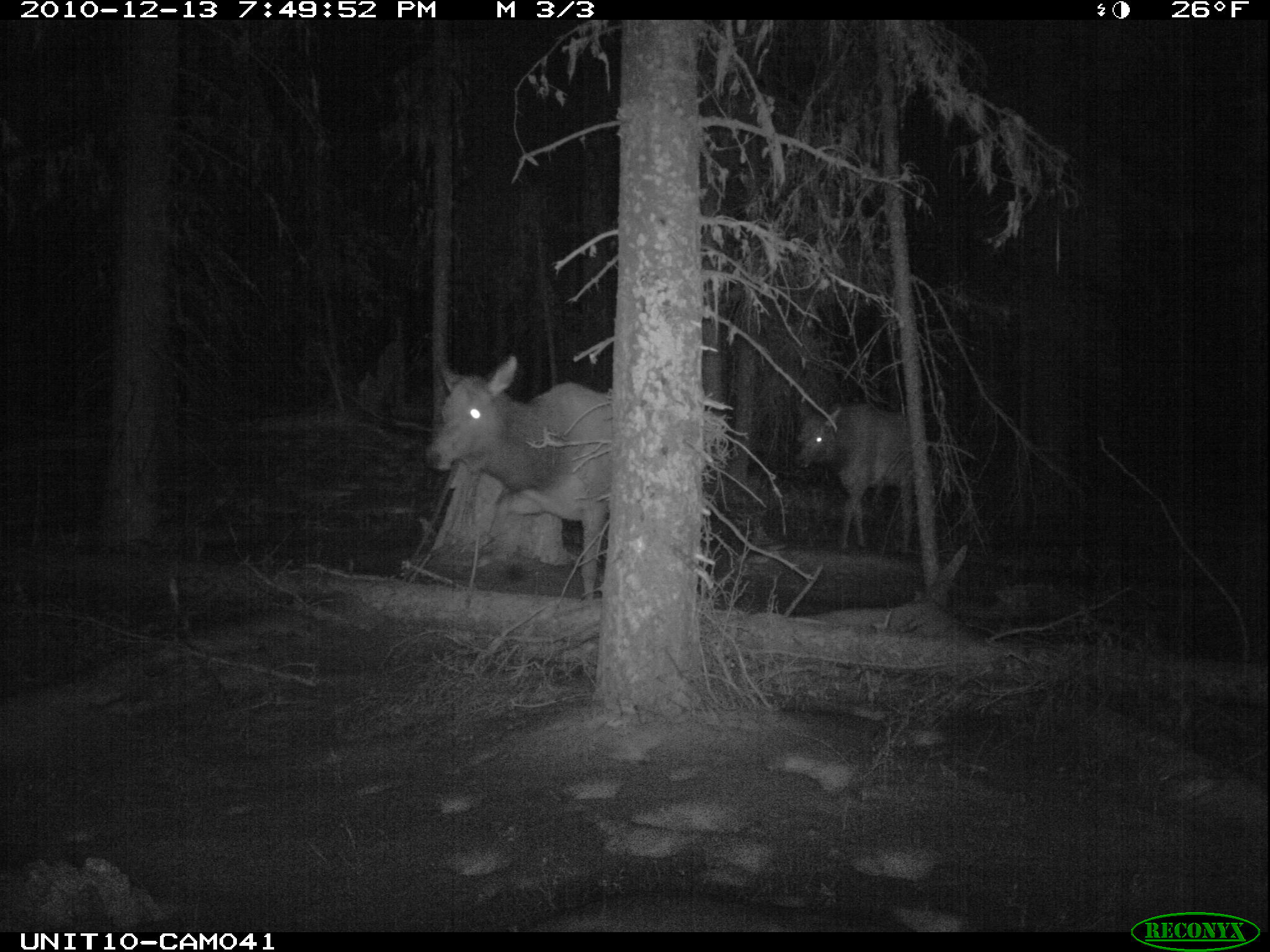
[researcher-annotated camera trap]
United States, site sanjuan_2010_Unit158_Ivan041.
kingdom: Animalia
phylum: Chordata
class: Mammalia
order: Artiodactyla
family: Cervidae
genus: Cervus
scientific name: Cervus elaphus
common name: red deer